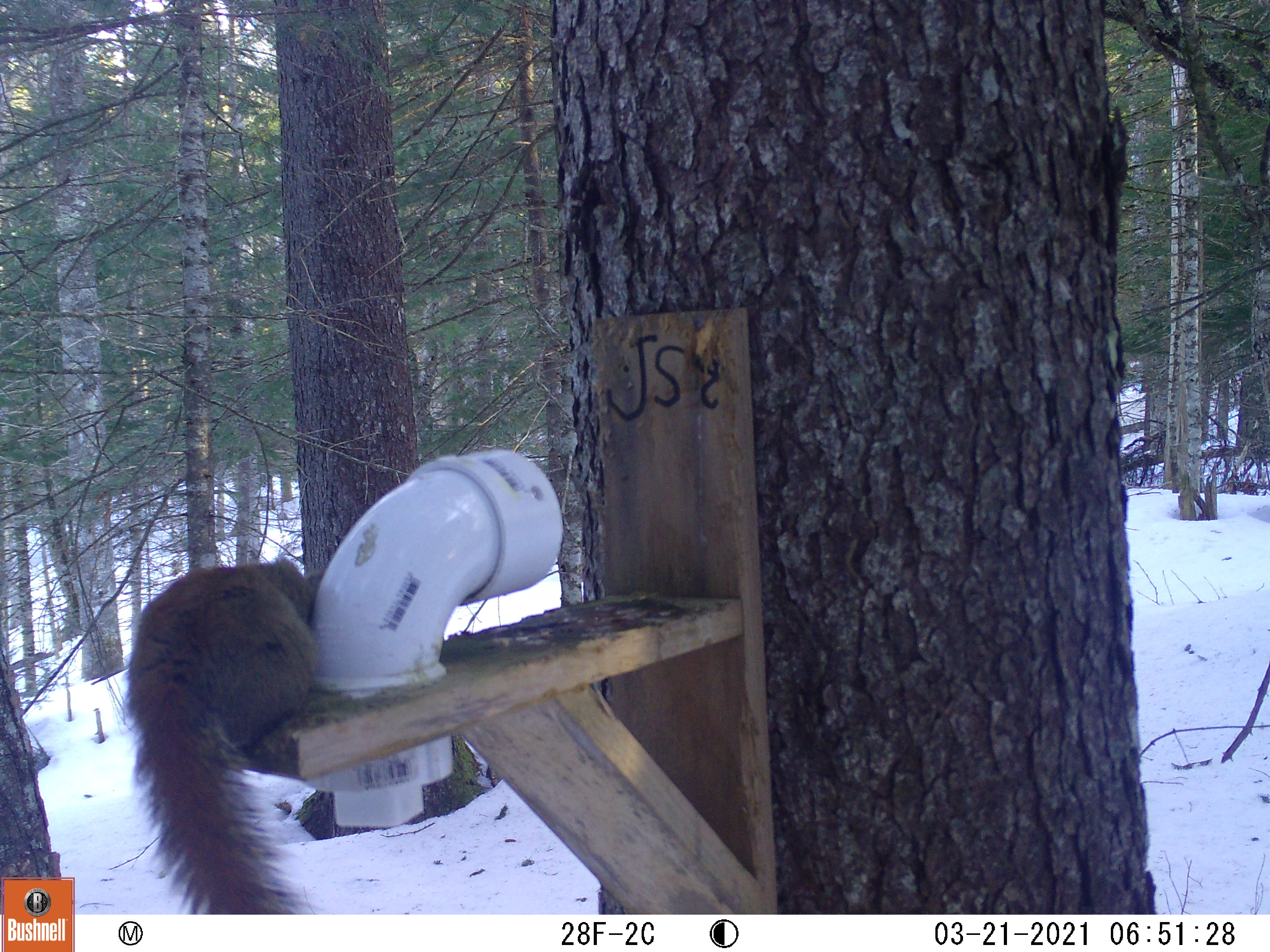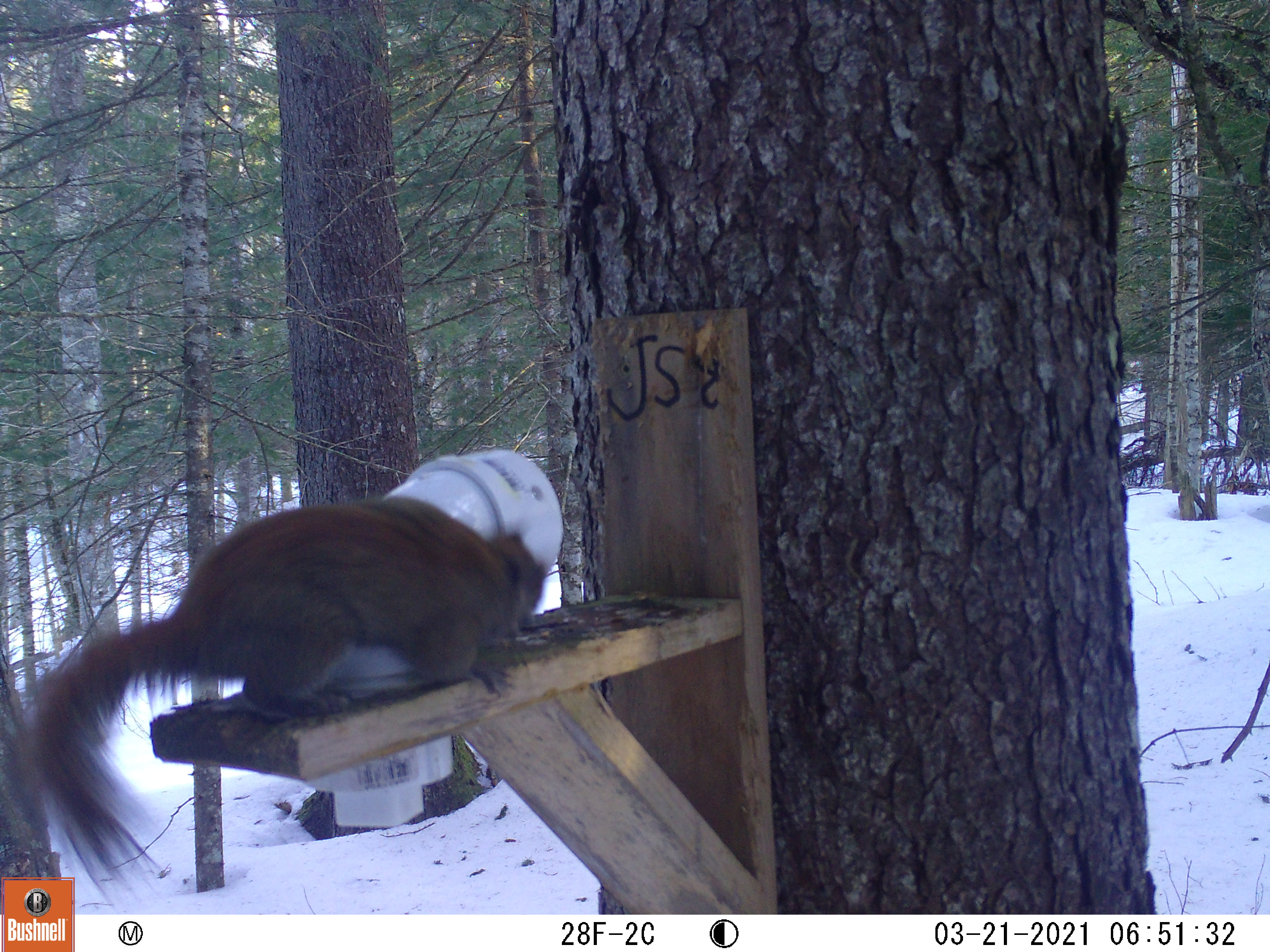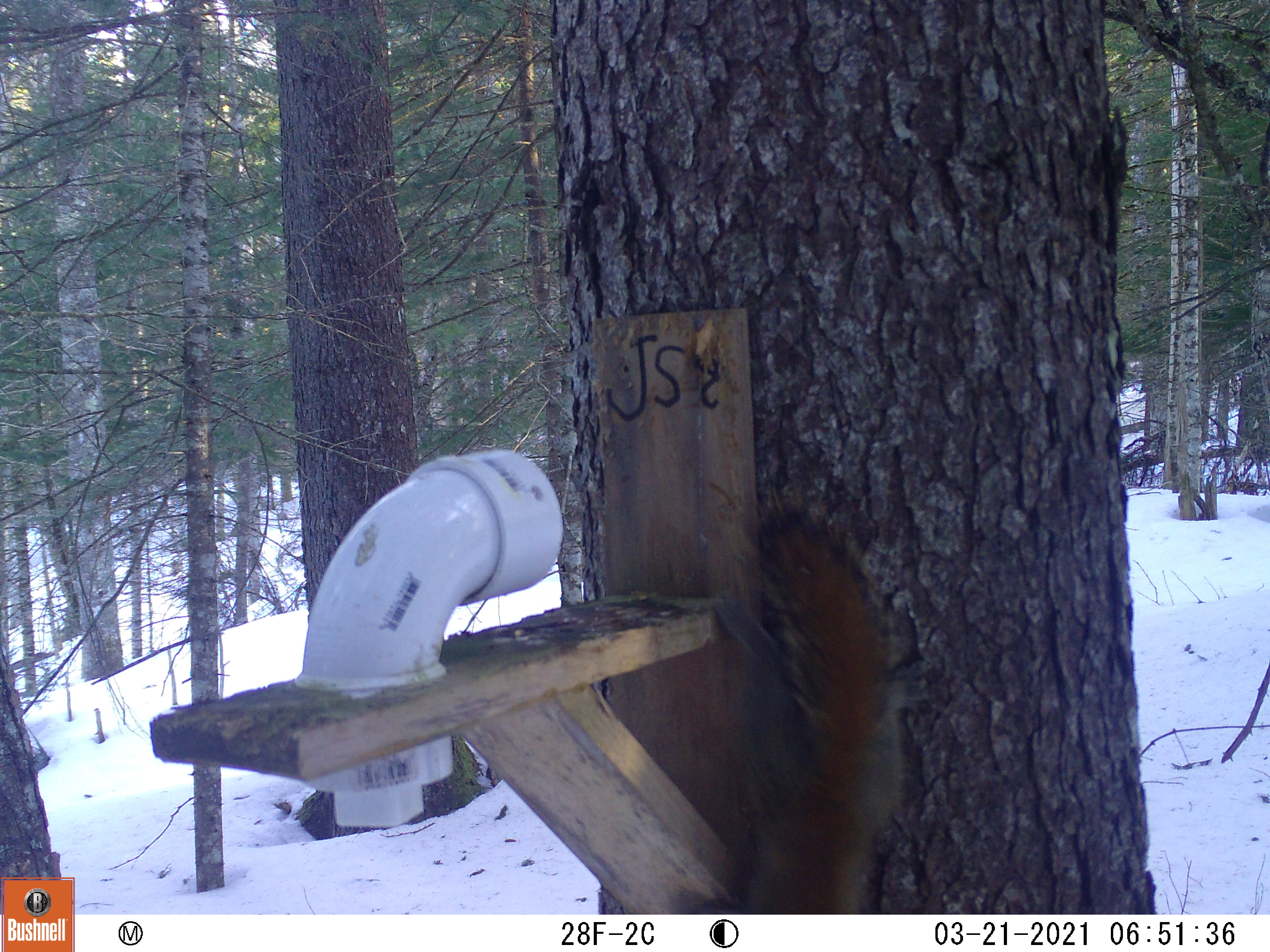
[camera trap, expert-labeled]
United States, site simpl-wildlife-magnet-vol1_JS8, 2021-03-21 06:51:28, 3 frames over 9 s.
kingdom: Animalia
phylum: Chordata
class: Mammalia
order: Rodentia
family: Sciuridae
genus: Tamiasciurus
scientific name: Tamiasciurus hudsonicus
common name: red squirrel